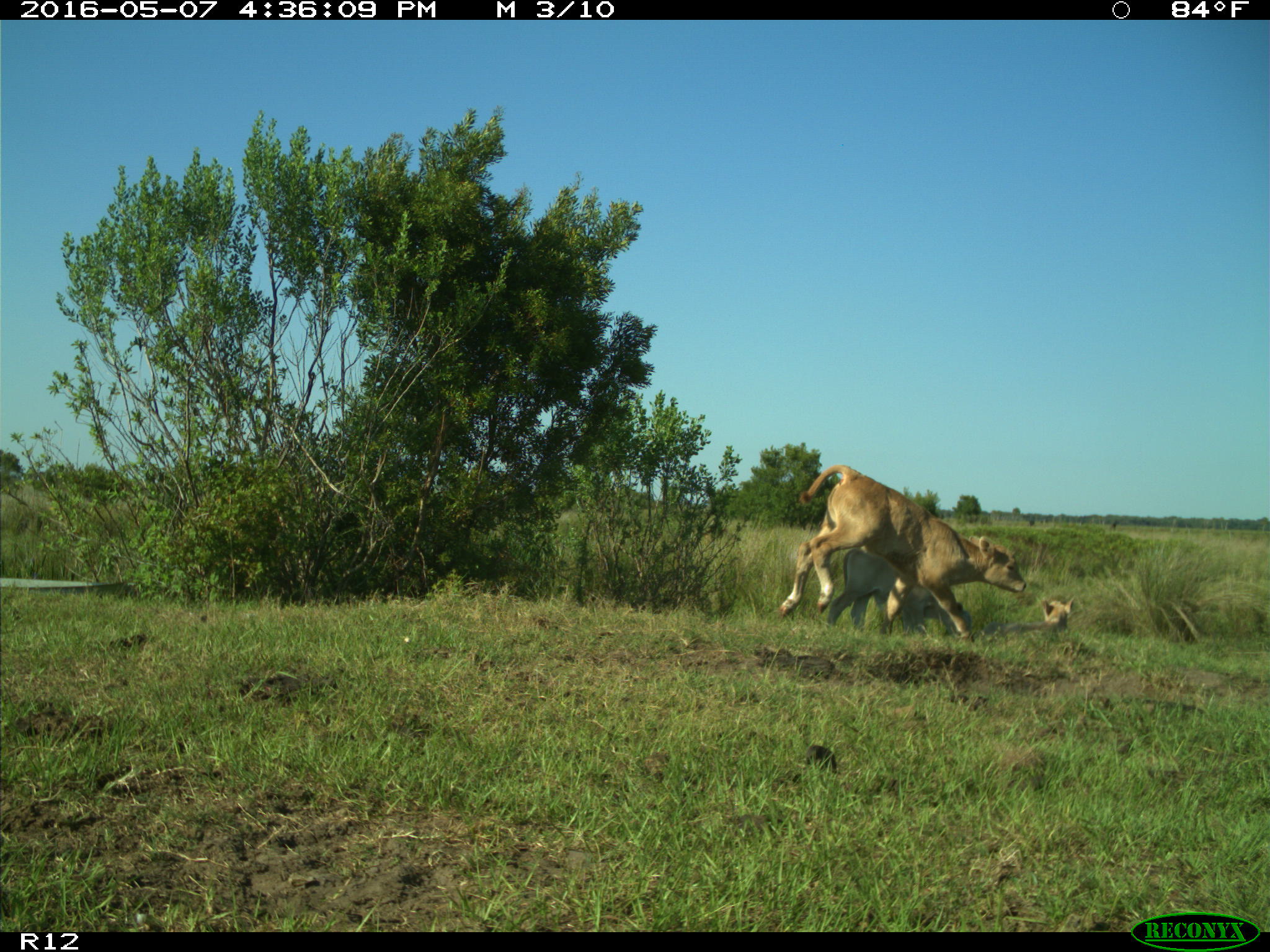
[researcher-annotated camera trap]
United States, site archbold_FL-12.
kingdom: Animalia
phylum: Chordata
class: Mammalia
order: Artiodactyla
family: Bovidae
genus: Bos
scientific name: Bos taurus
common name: domestic cow